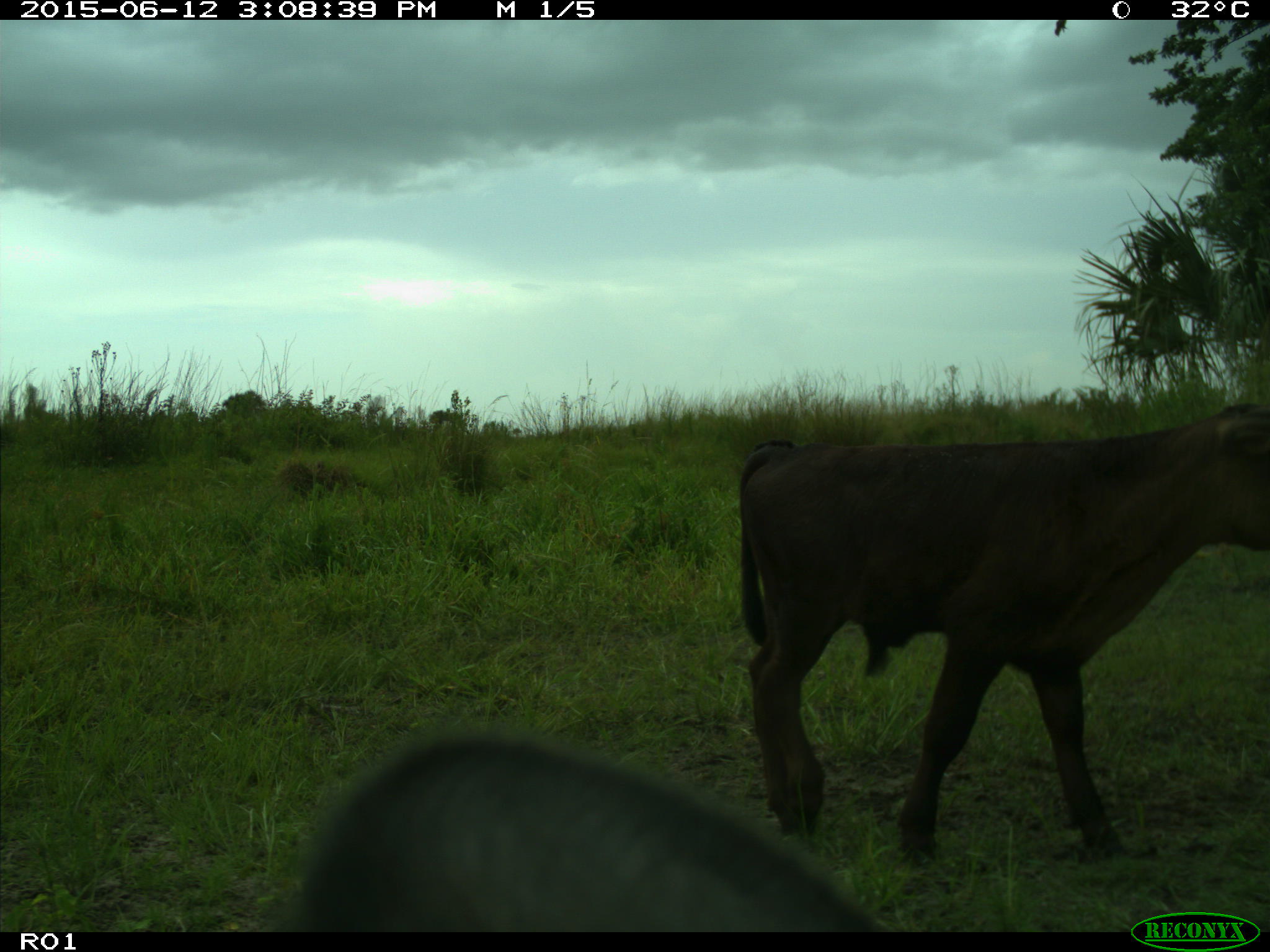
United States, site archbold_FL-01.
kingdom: Animalia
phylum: Chordata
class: Mammalia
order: Artiodactyla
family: Bovidae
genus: Bos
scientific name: Bos taurus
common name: domestic cow